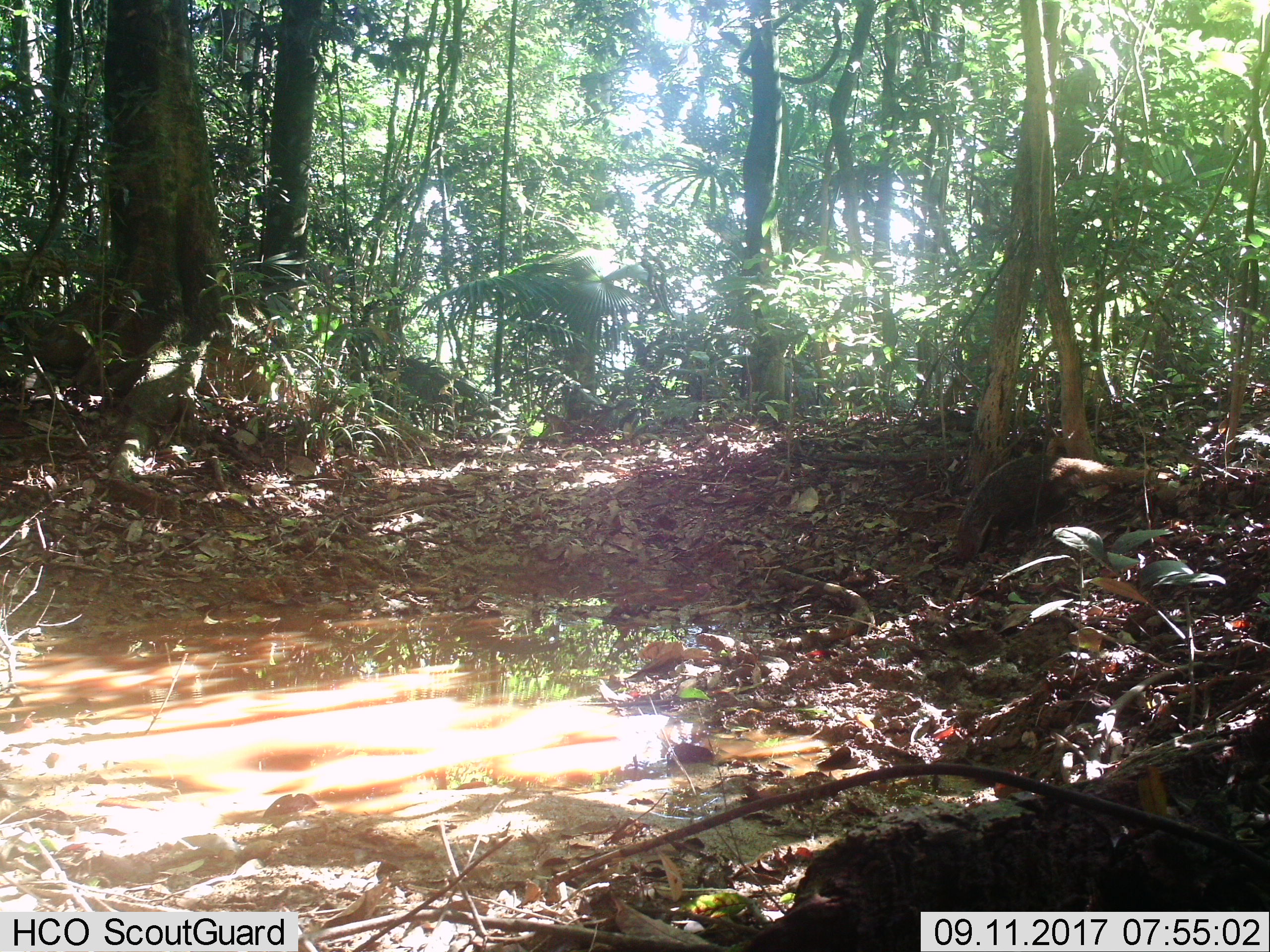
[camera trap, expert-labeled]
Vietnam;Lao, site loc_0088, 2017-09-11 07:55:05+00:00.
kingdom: Animalia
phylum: Chordata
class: Mammalia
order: Carnivora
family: Herpestidae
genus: Urva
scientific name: Urva urva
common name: crab-eating mongoose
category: crab eating mongoose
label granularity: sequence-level